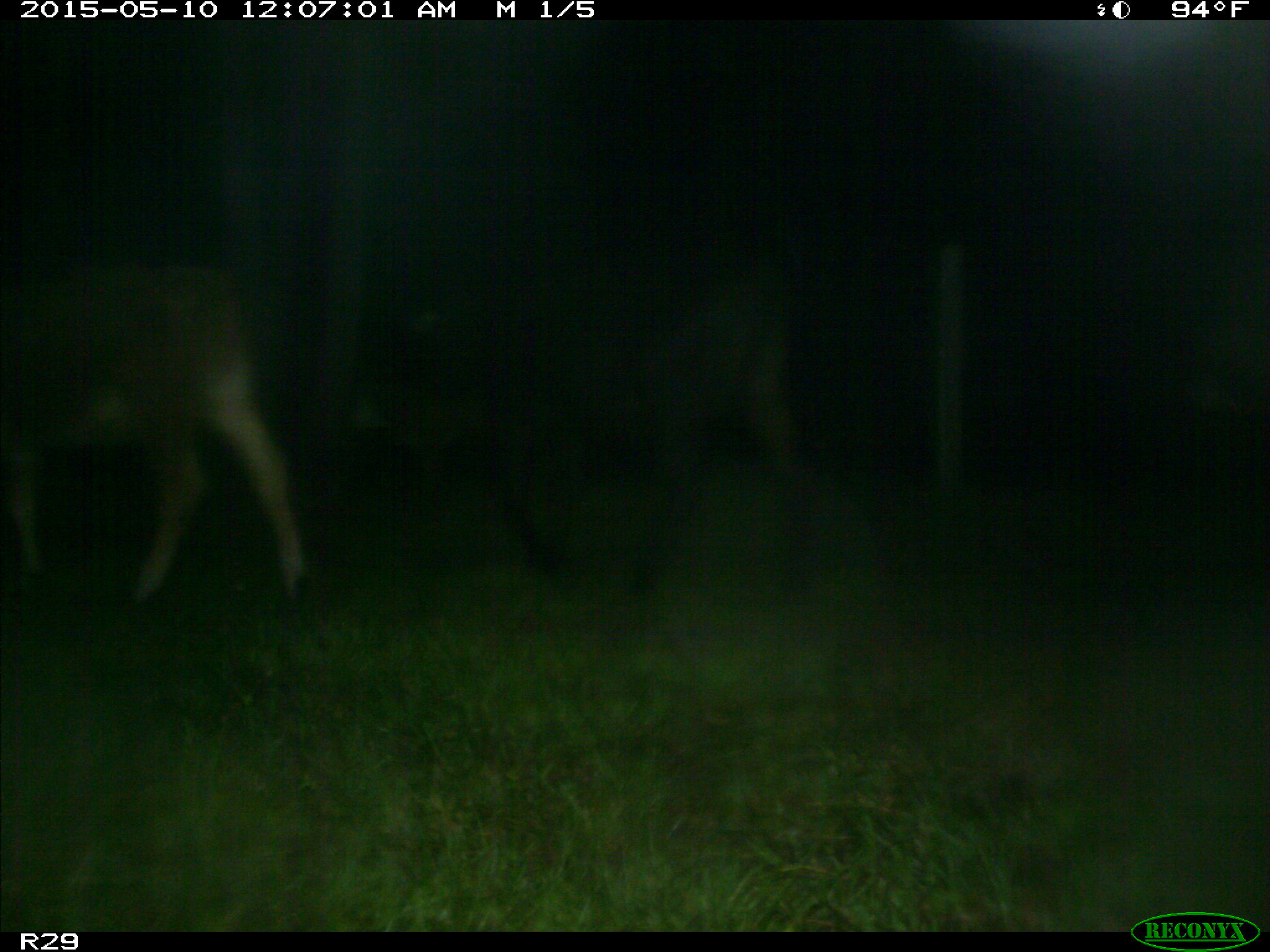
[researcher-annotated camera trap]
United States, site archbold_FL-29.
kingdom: Animalia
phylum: Chordata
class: Mammalia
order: Artiodactyla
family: Bovidae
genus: Bos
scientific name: Bos taurus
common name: domestic cow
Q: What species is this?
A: Bos taurus (domestic cow).